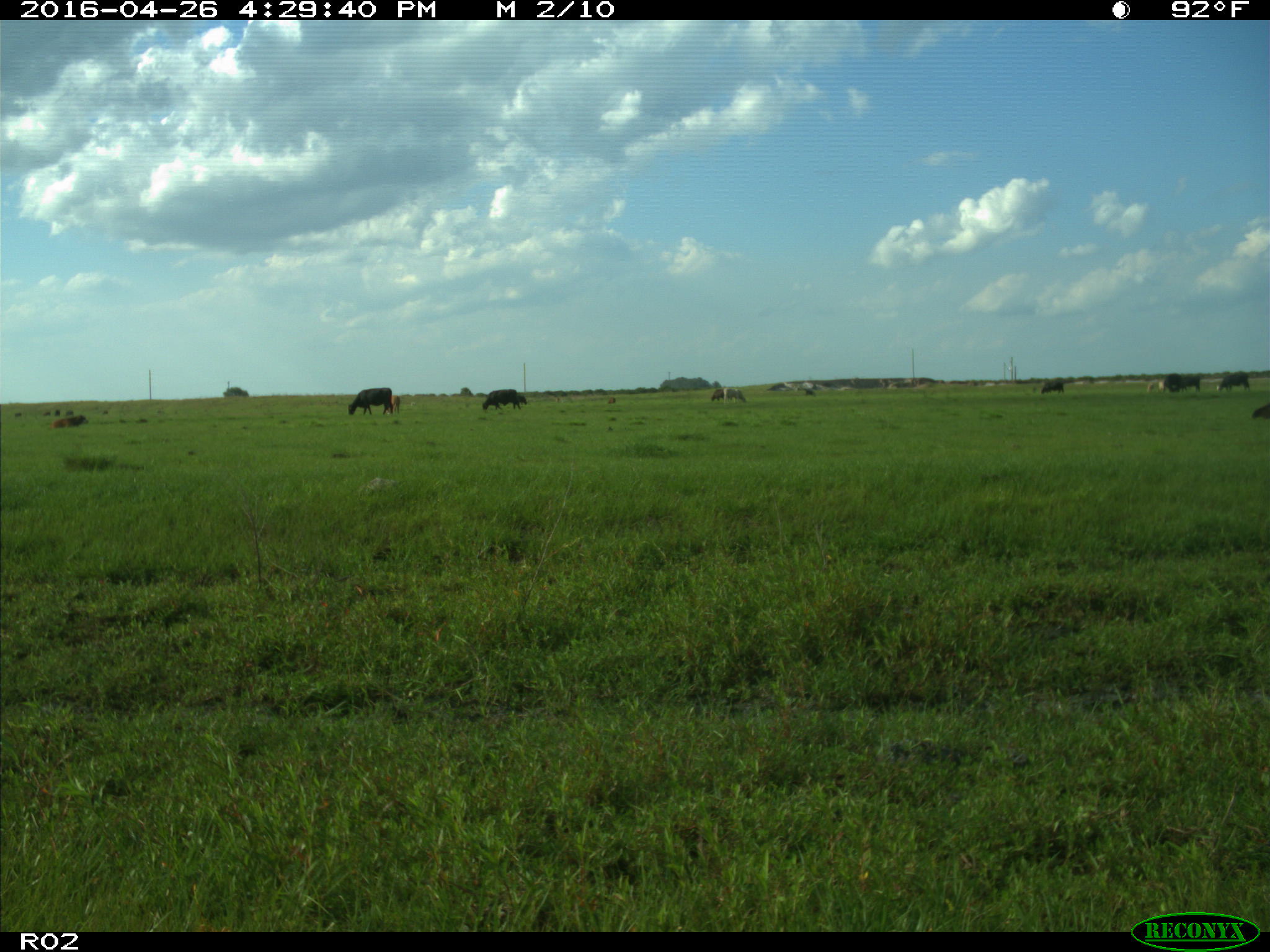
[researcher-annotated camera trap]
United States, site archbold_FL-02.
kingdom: Animalia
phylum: Chordata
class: Mammalia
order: Artiodactyla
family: Bovidae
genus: Bos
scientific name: Bos taurus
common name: domestic cow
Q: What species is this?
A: Bos taurus (domestic cow).